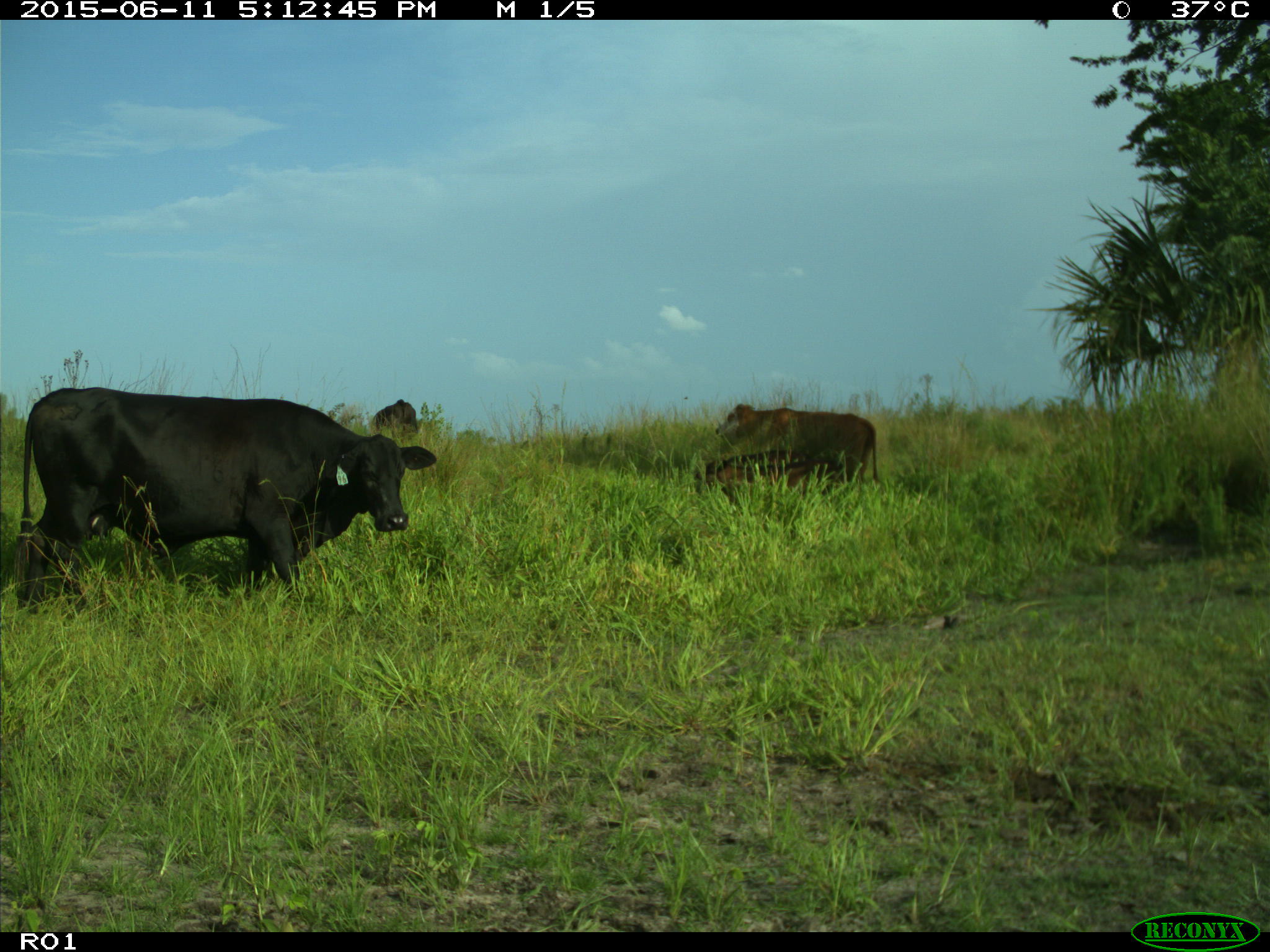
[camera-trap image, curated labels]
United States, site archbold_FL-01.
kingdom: Animalia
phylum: Chordata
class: Mammalia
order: Artiodactyla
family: Bovidae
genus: Bos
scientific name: Bos taurus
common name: domestic cow